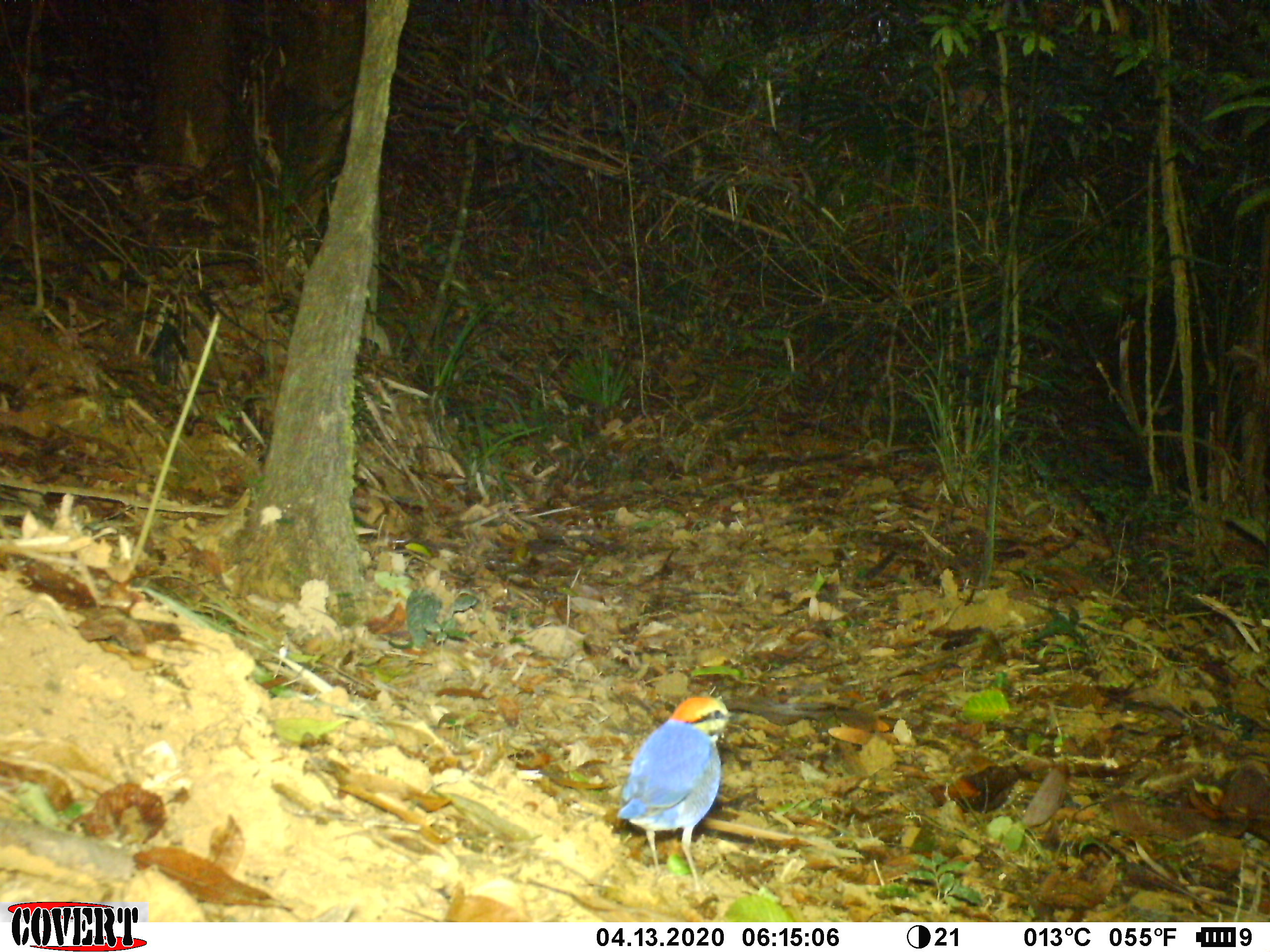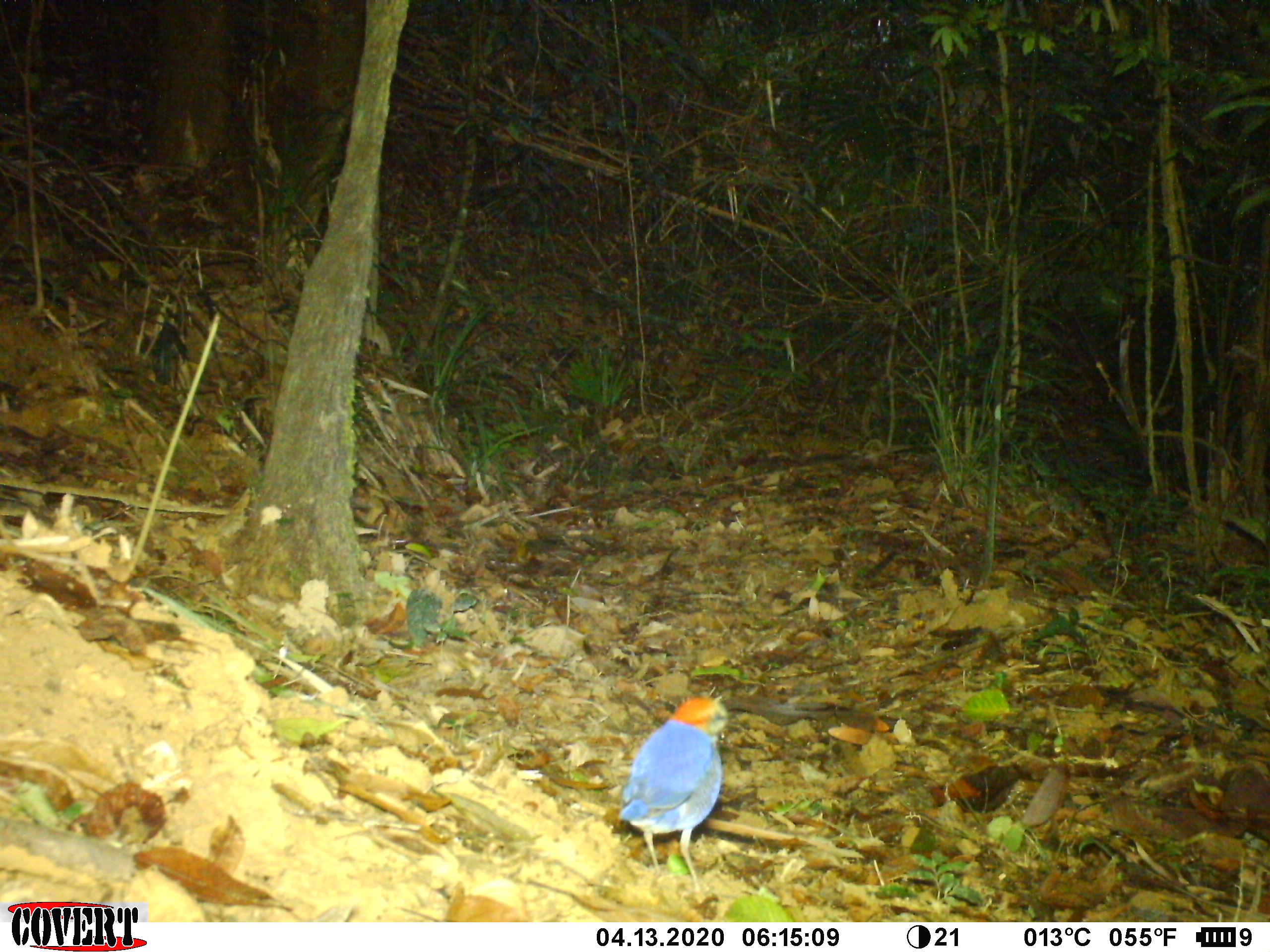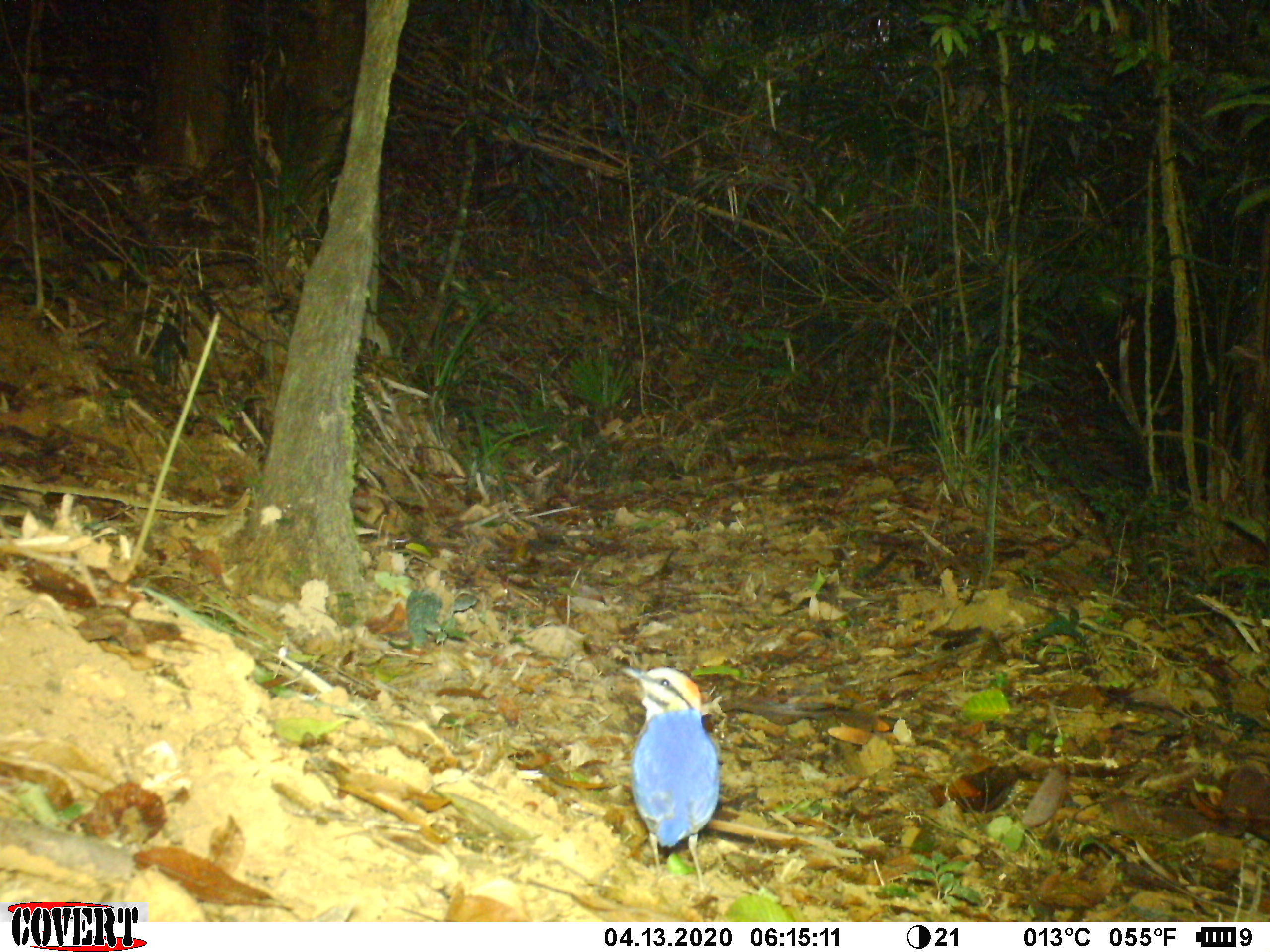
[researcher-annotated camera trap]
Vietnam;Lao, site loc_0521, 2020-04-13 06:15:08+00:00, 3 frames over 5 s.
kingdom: Animalia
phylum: Chordata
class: Aves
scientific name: Aves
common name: bird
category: unidentified bird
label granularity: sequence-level